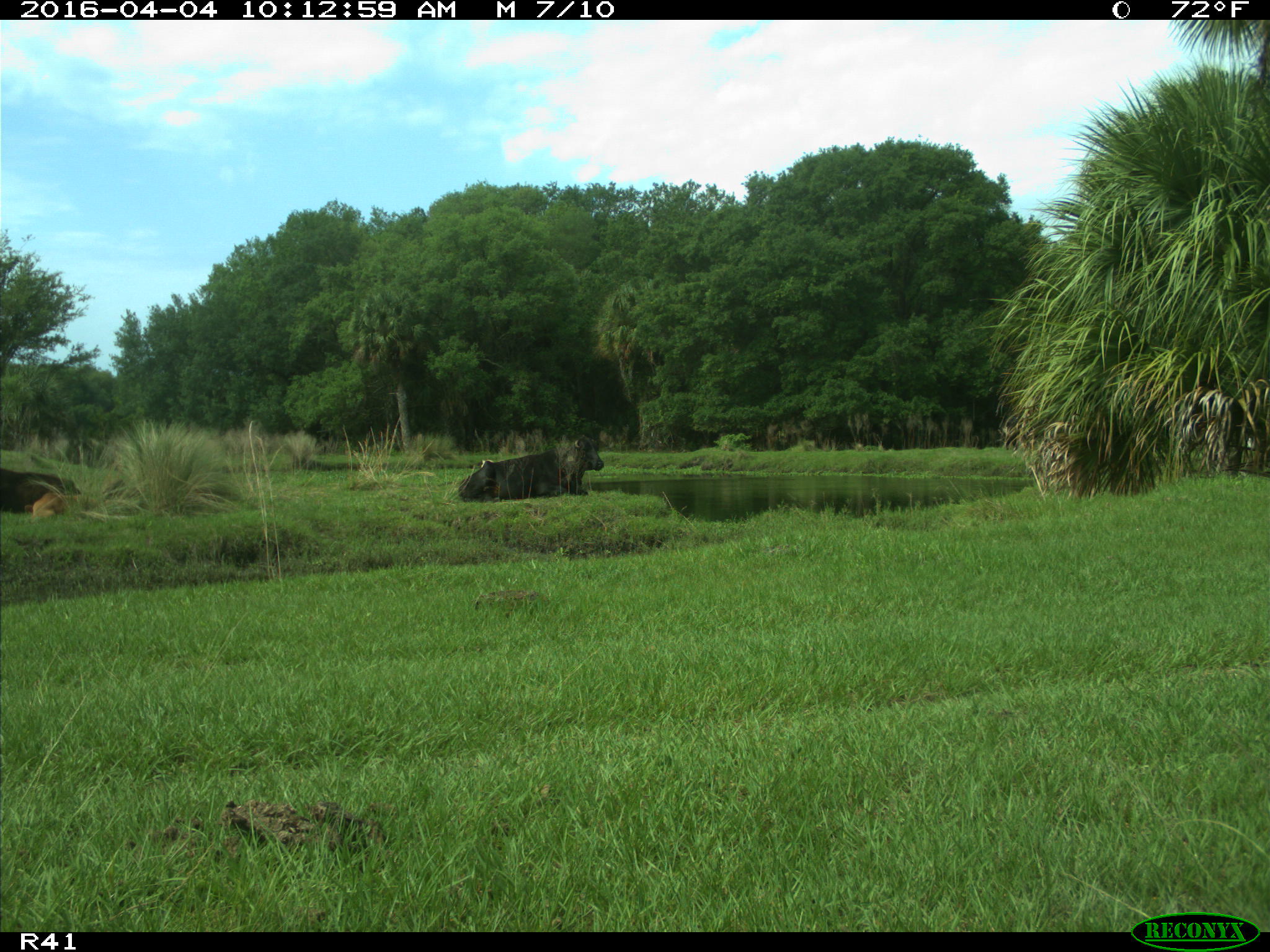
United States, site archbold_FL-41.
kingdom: Animalia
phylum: Chordata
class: Mammalia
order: Artiodactyla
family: Bovidae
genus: Bos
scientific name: Bos taurus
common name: domestic cow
Bos taurus (domestic cow).